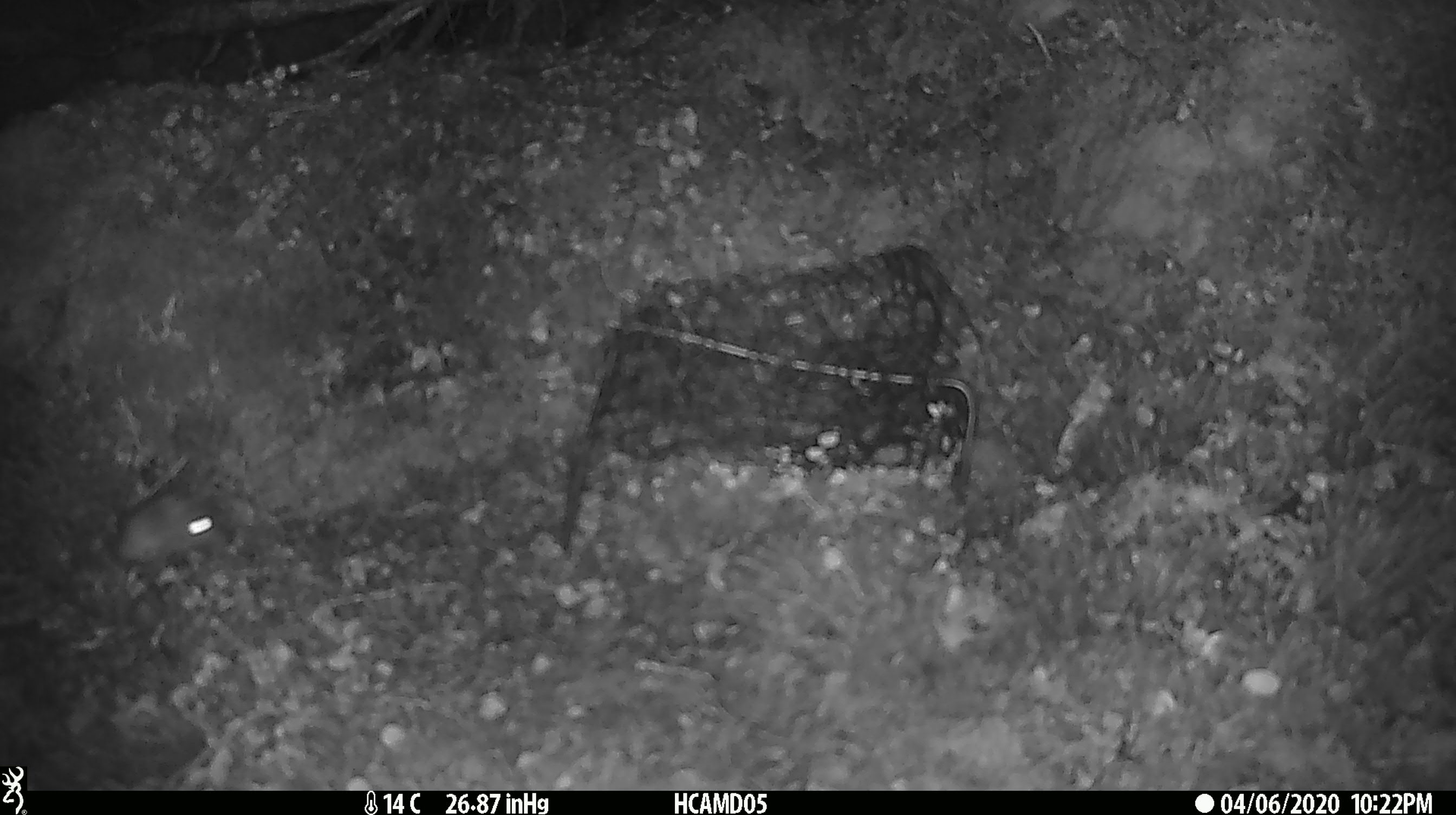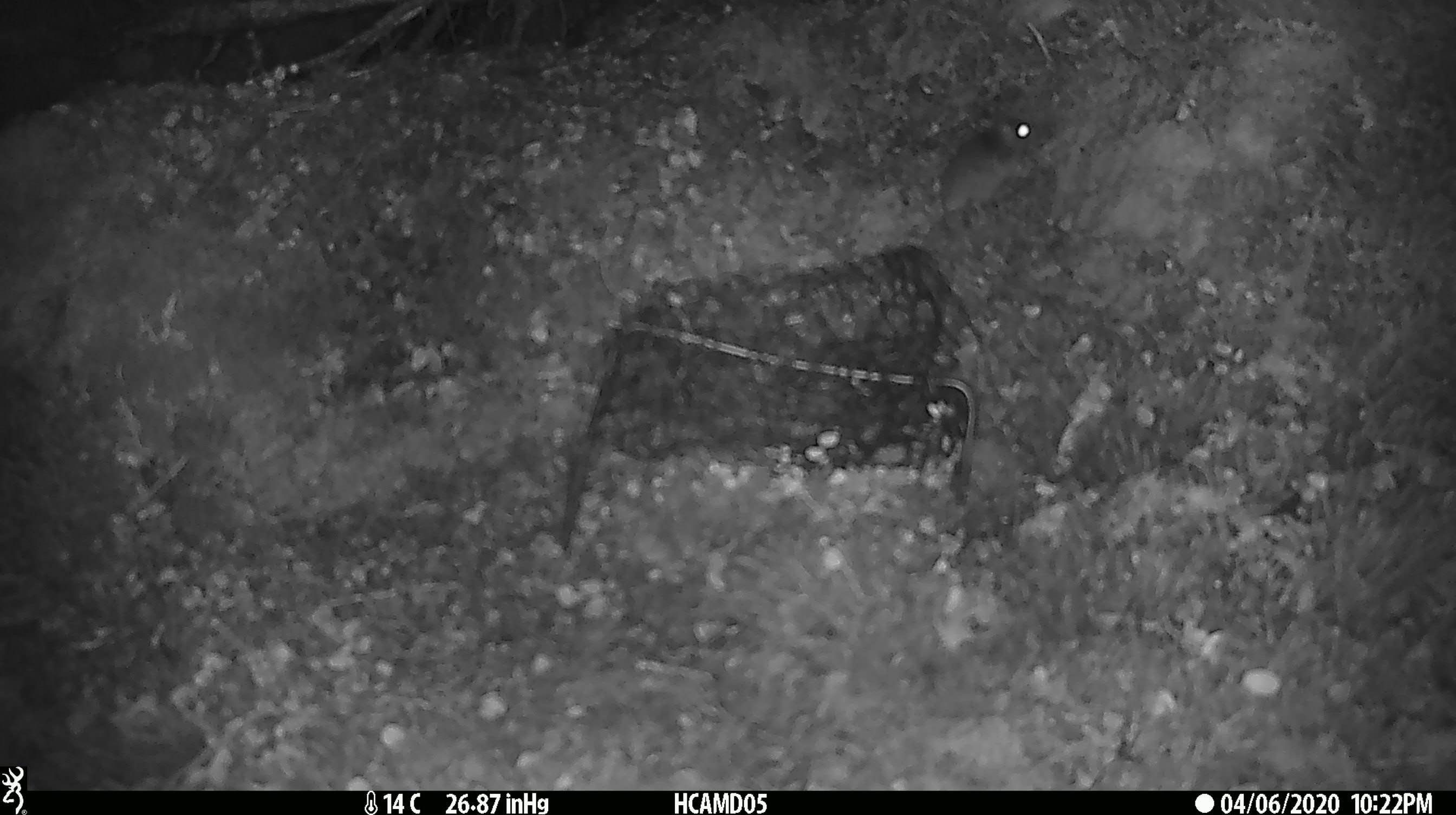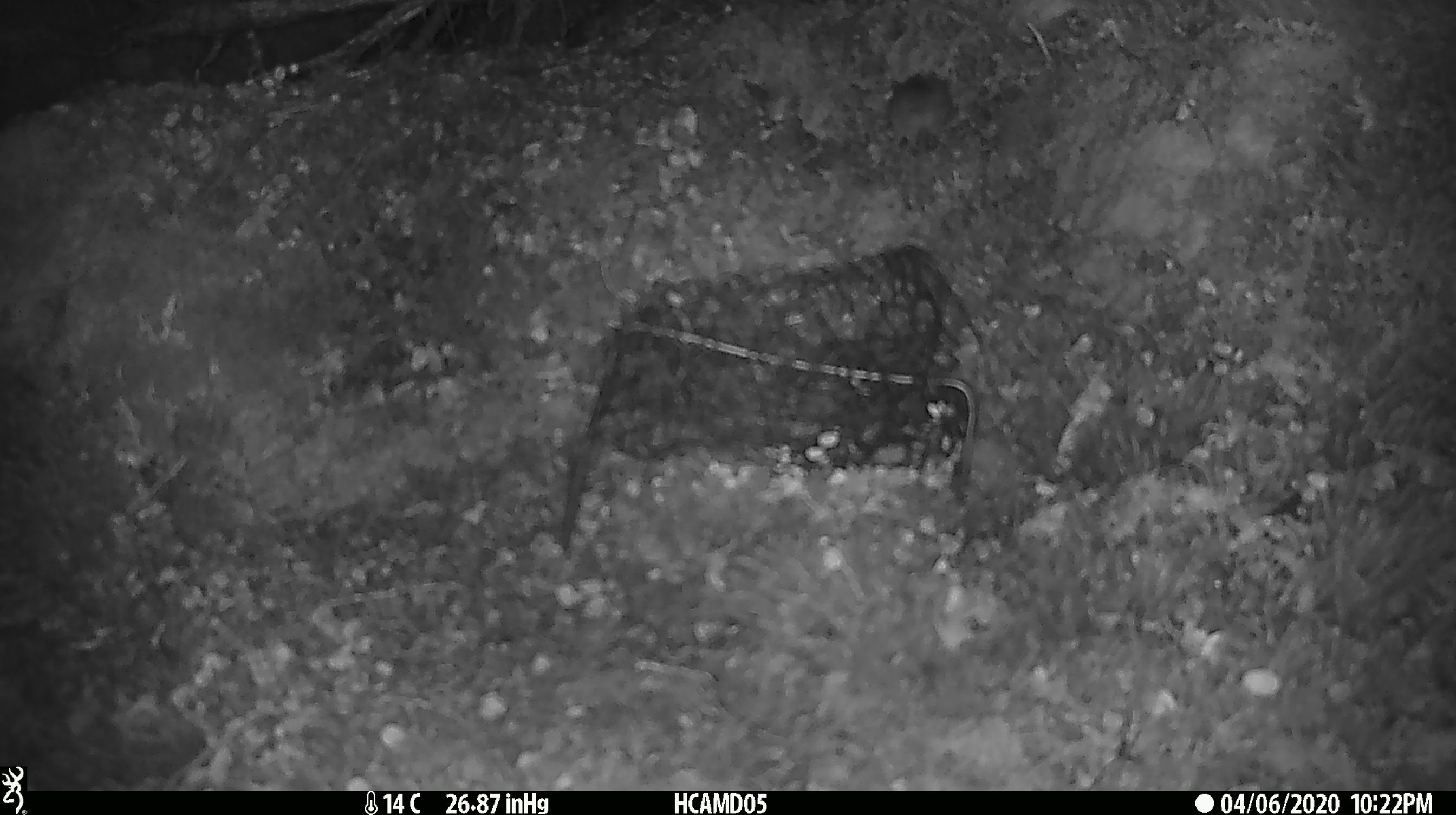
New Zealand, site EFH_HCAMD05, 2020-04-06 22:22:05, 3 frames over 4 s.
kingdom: Animalia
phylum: Chordata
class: Mammalia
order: Rodentia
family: Muridae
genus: Mus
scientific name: Mus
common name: mouse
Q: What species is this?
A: Mouse (Mus).